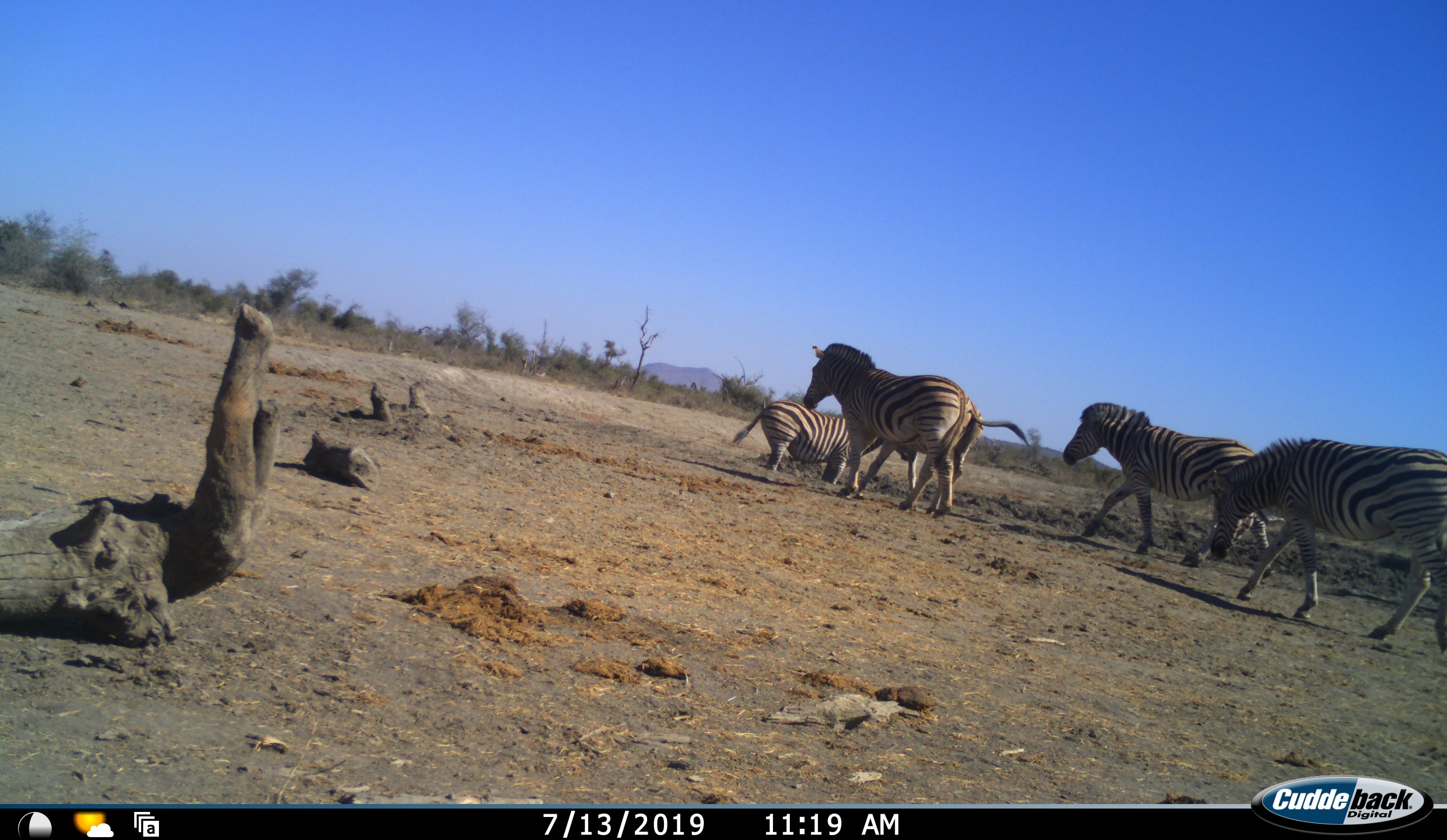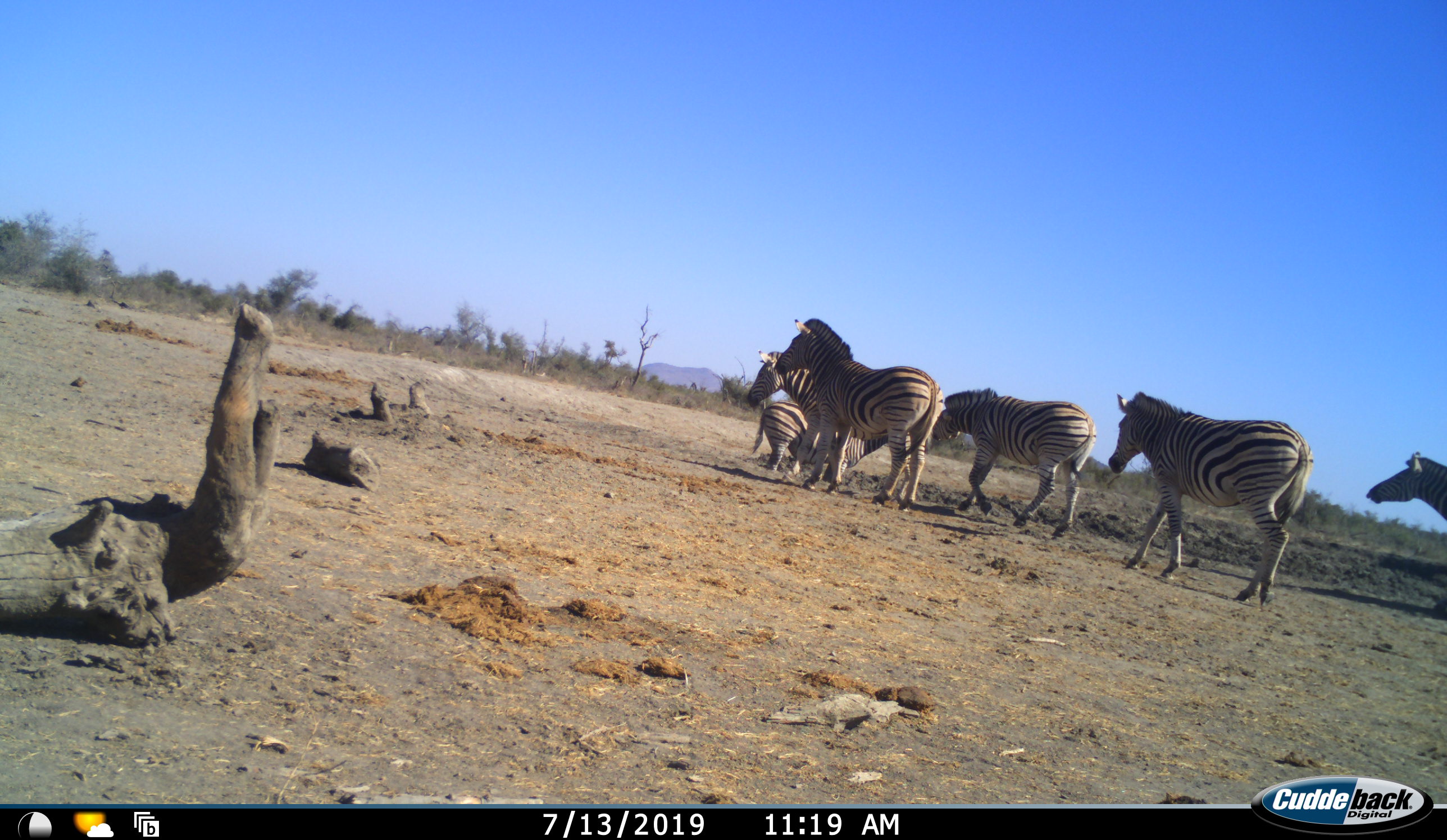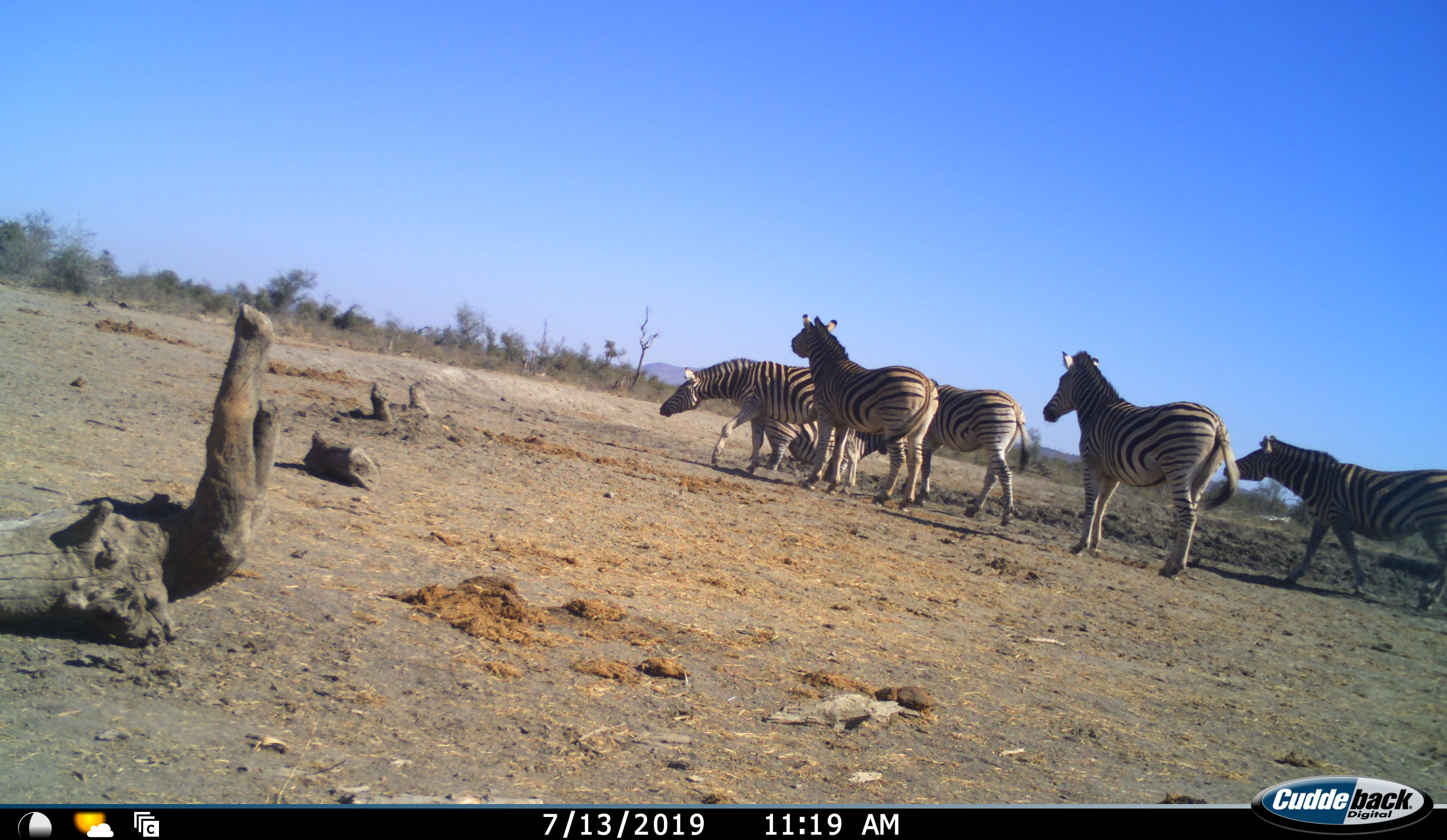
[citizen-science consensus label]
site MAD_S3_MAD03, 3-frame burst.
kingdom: Animalia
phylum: Chordata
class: Mammalia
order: Perissodactyla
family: Equidae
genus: Equus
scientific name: Equus quagga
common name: plains zebra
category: zebraplains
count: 6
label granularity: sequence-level